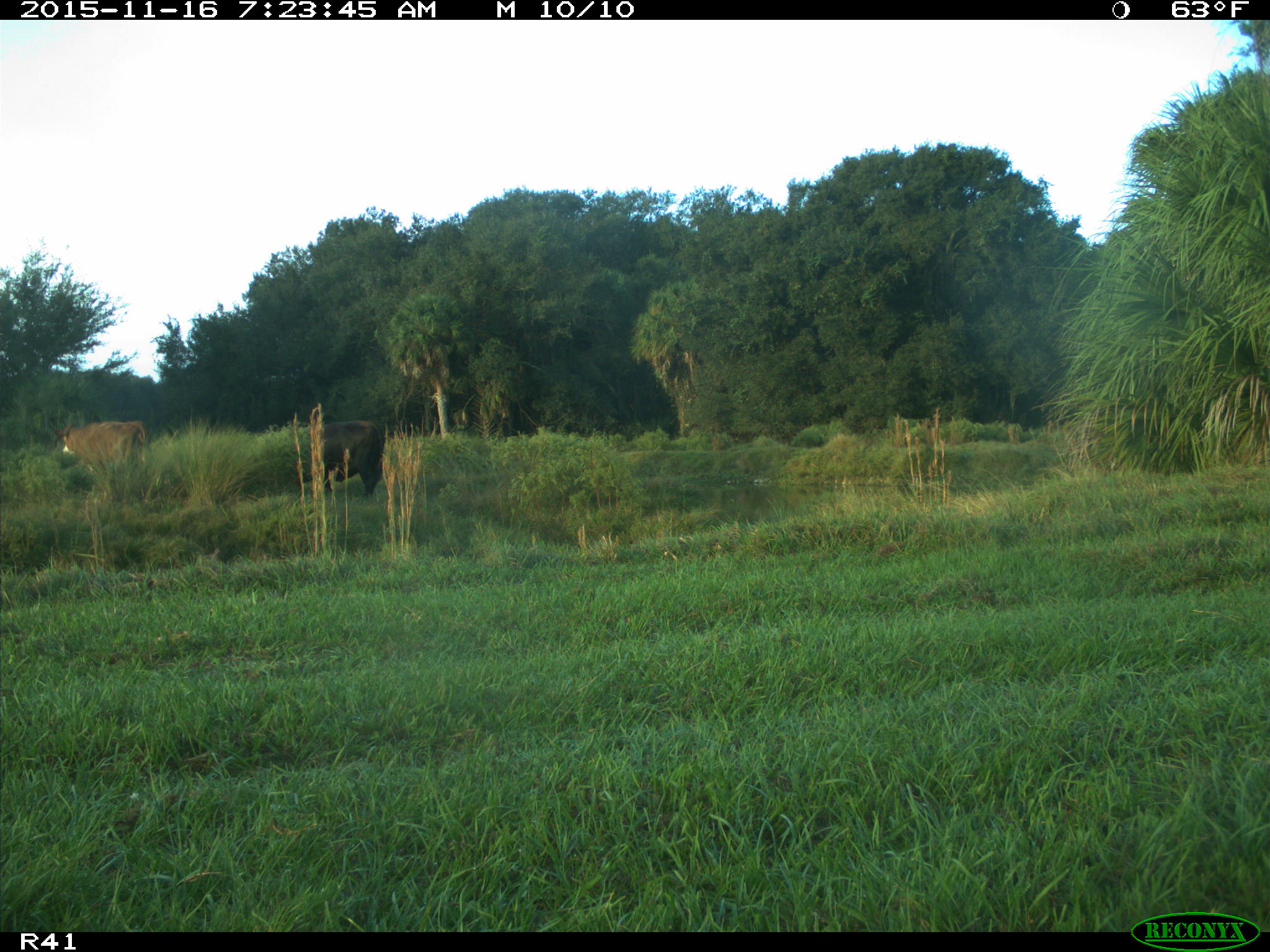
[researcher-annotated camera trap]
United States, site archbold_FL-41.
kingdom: Animalia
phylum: Chordata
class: Mammalia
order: Artiodactyla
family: Bovidae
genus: Bos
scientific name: Bos taurus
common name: domestic cow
Bos taurus (domestic cow).